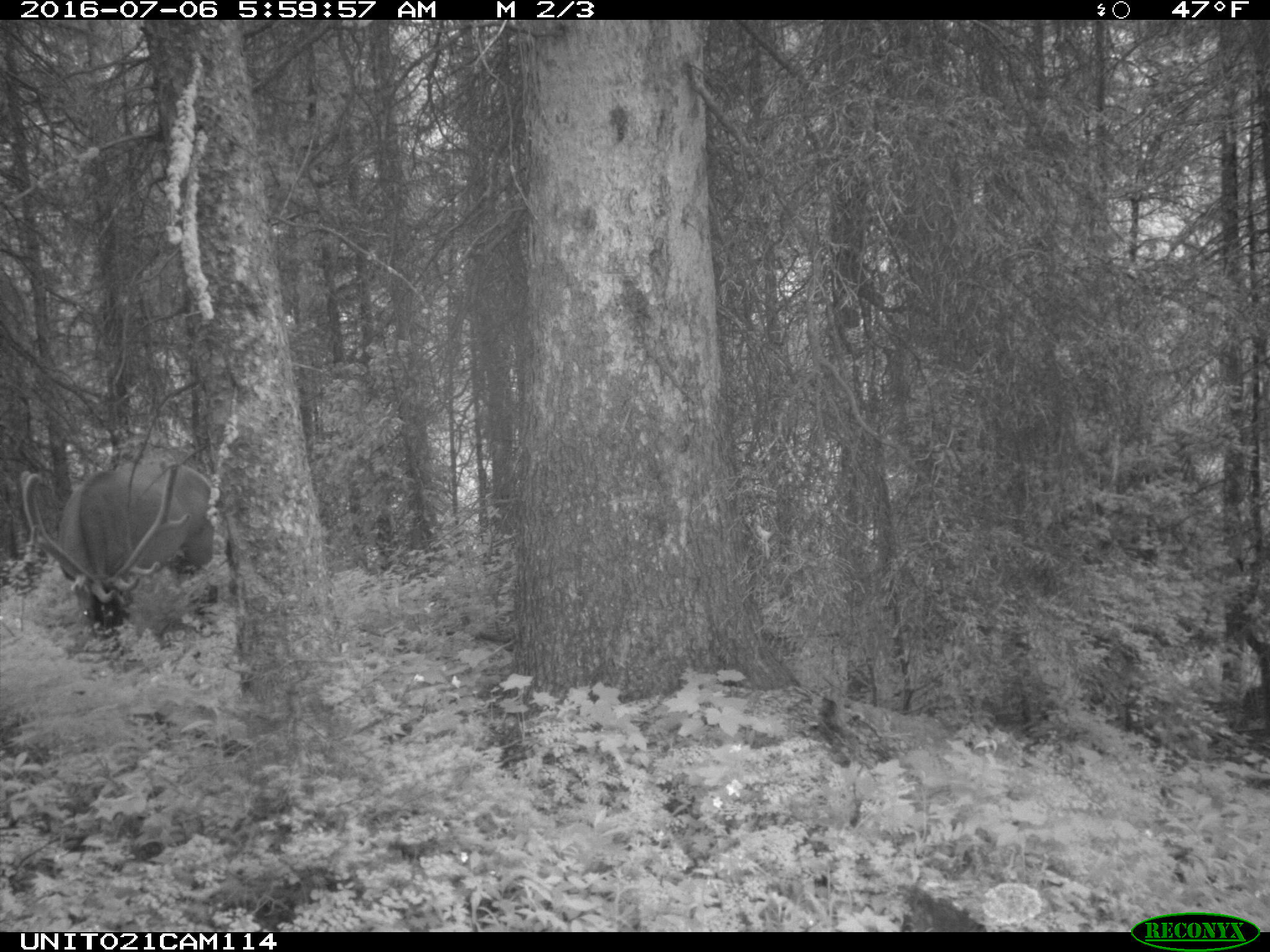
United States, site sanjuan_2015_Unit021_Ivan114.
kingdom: Animalia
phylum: Chordata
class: Mammalia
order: Artiodactyla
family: Cervidae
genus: Cervus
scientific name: Cervus elaphus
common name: red deer